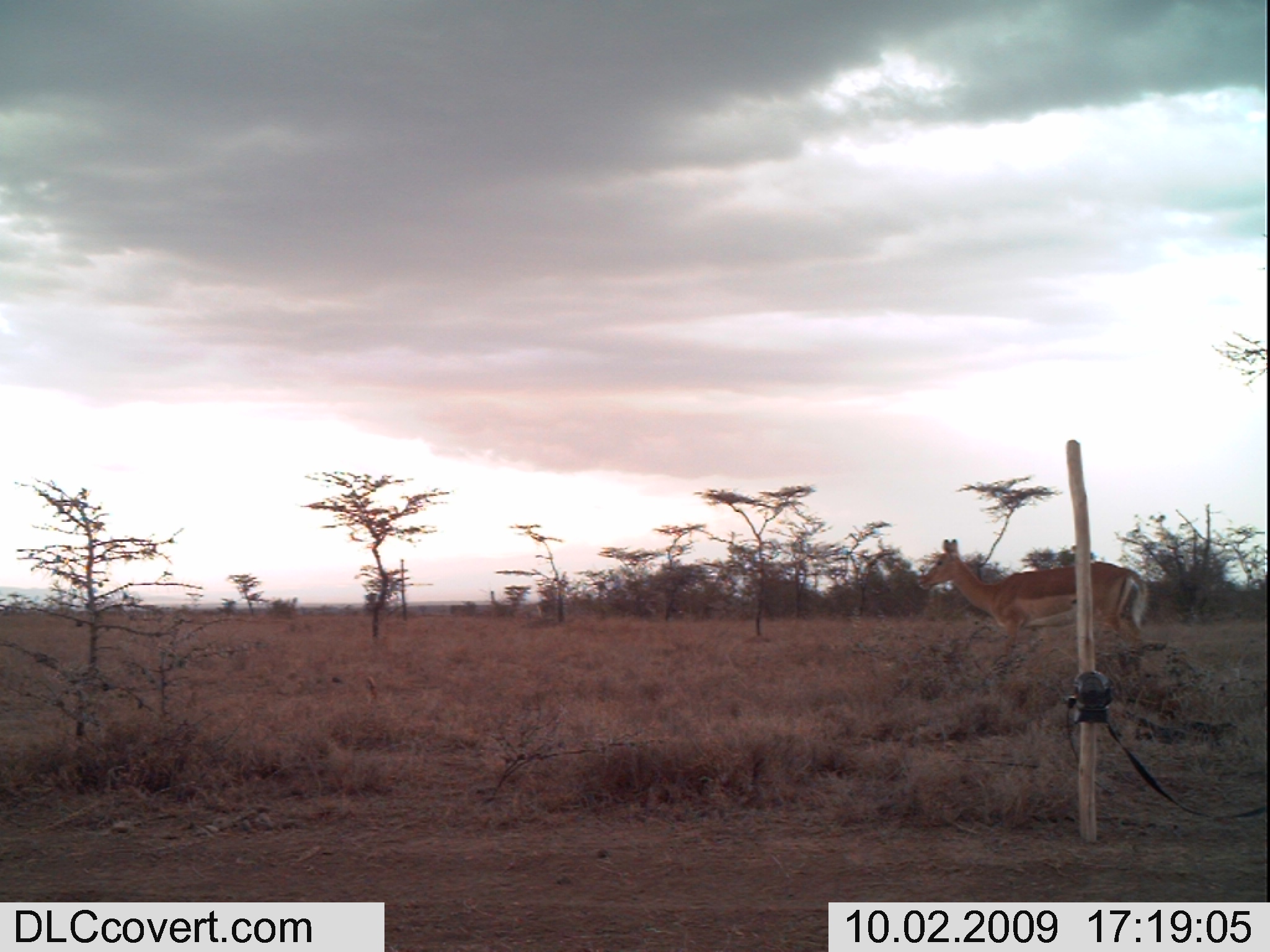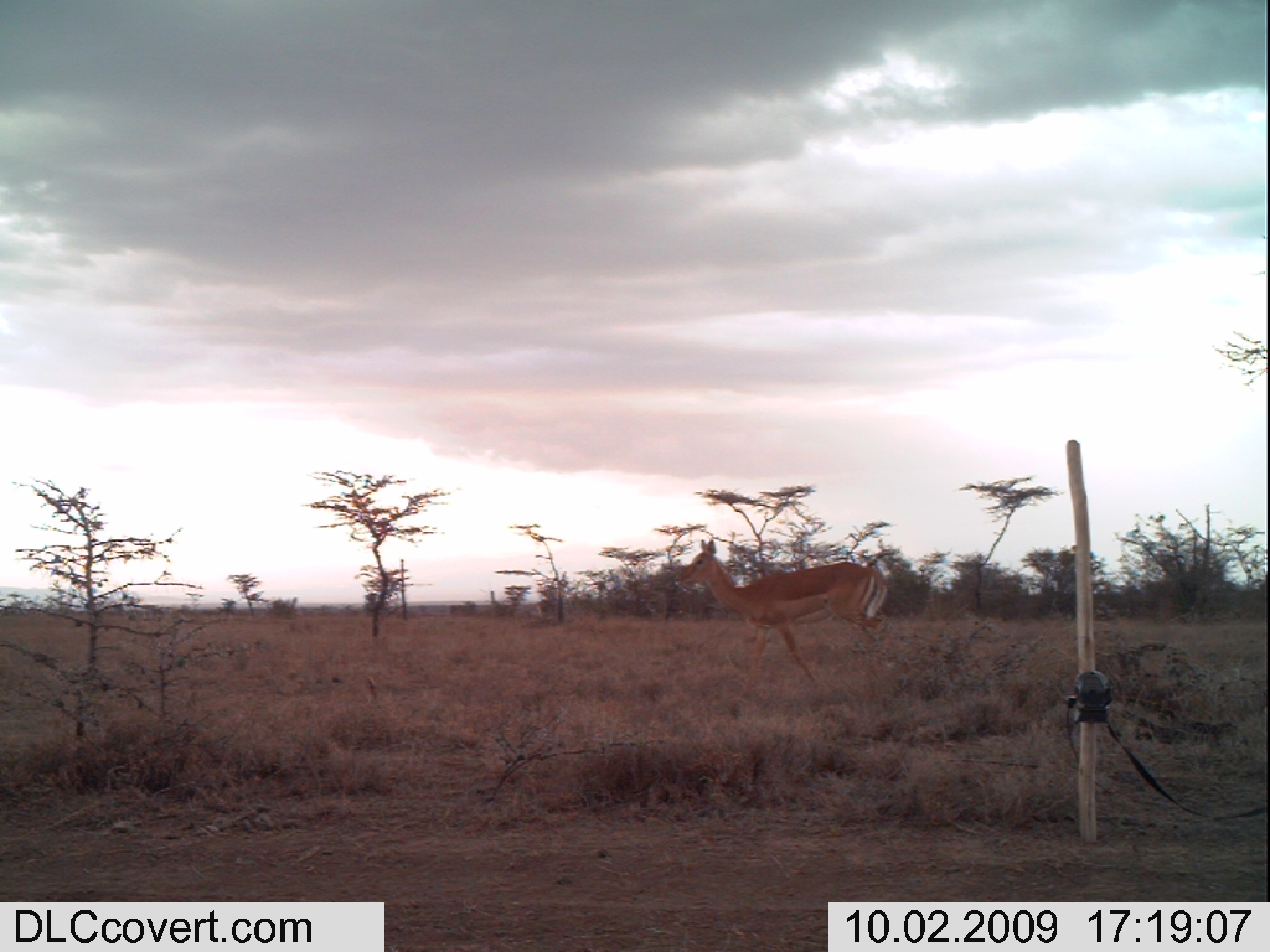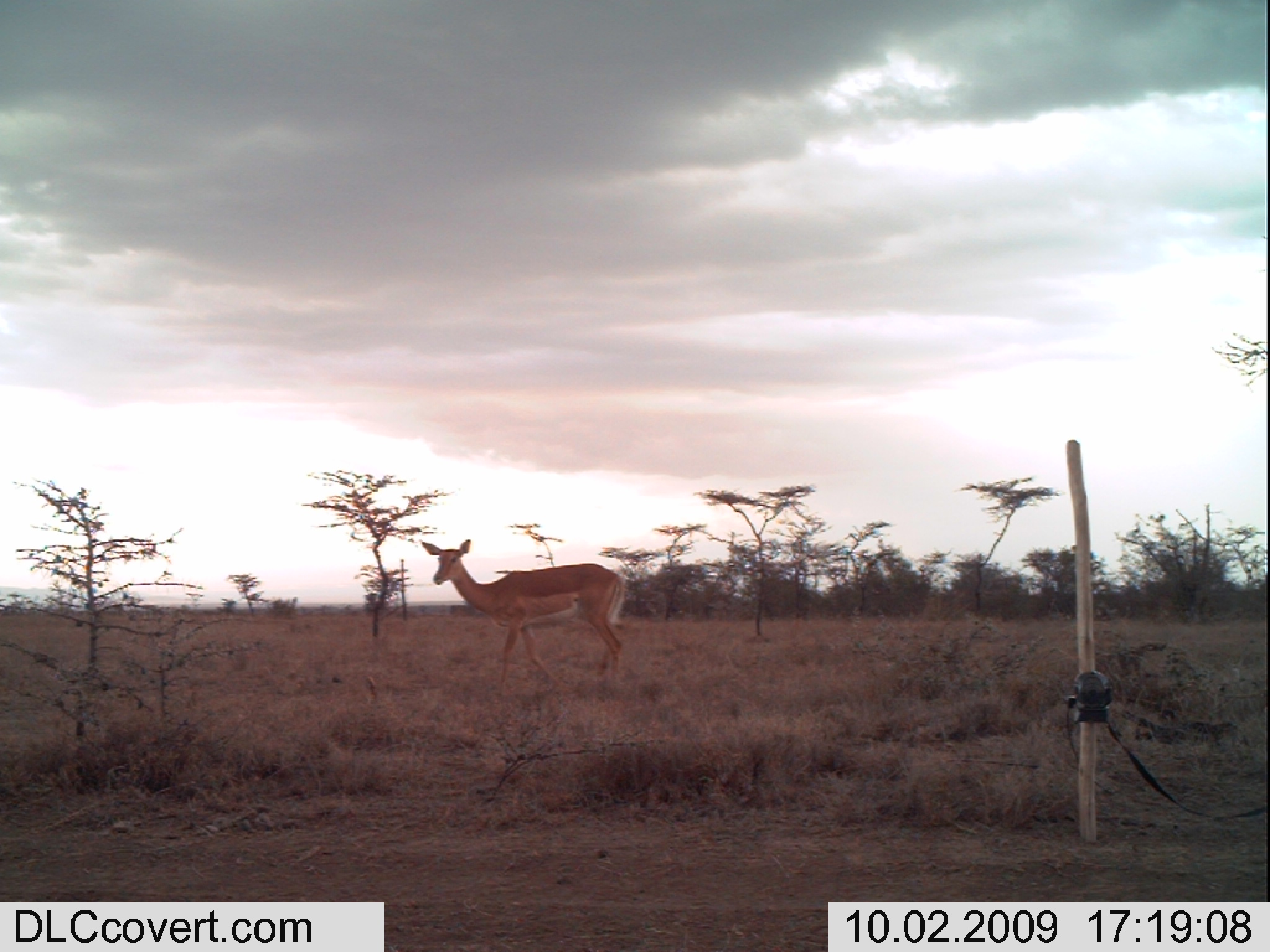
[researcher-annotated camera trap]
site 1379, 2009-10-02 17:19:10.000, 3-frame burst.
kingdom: Animalia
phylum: Chordata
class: Mammalia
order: Artiodactyla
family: Bovidae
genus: Aepyceros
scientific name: Aepyceros melampus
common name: impala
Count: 1.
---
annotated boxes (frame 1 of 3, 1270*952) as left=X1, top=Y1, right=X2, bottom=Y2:
aepyceros melampus: left=917, top=537, right=1147, bottom=682